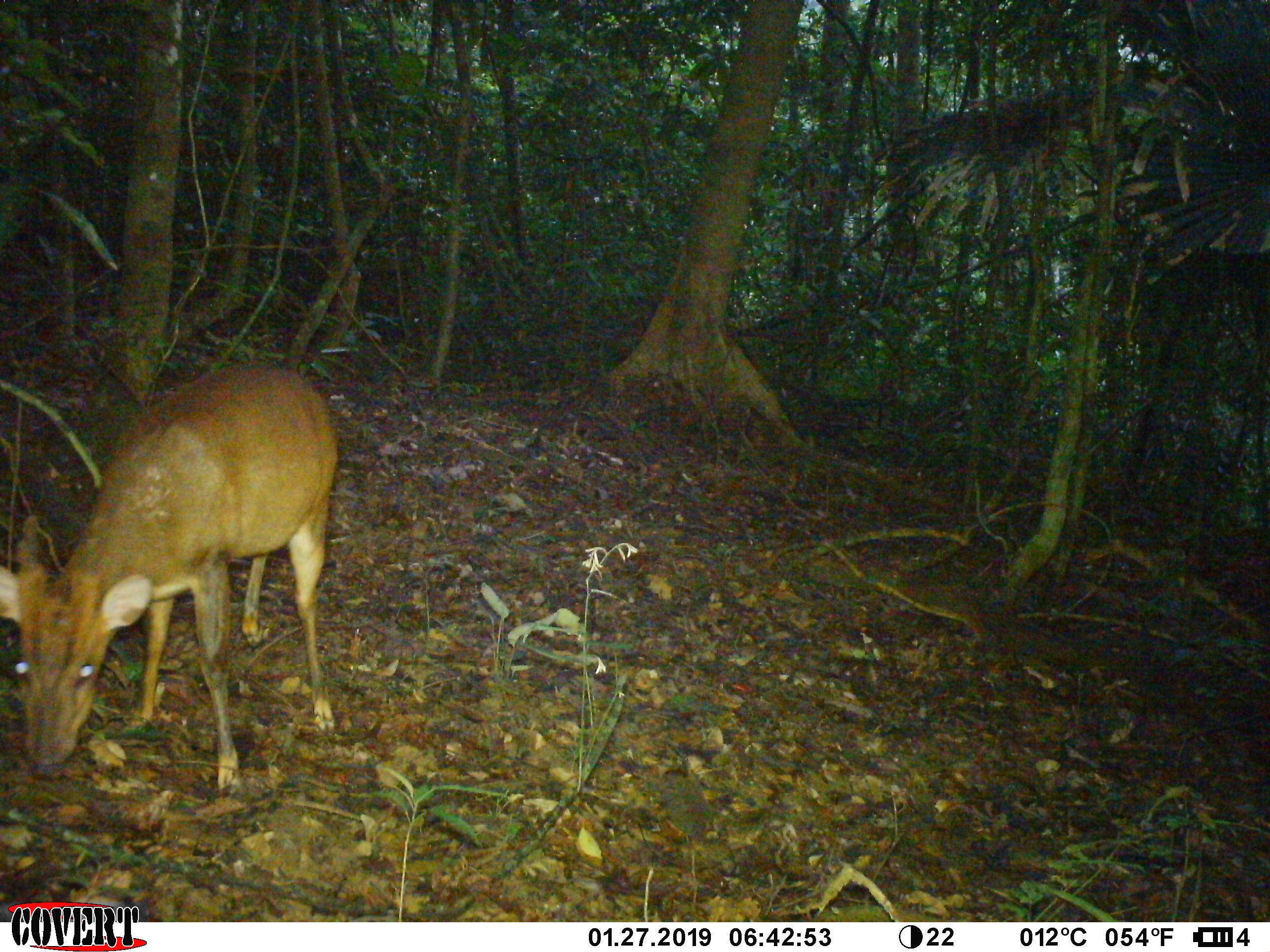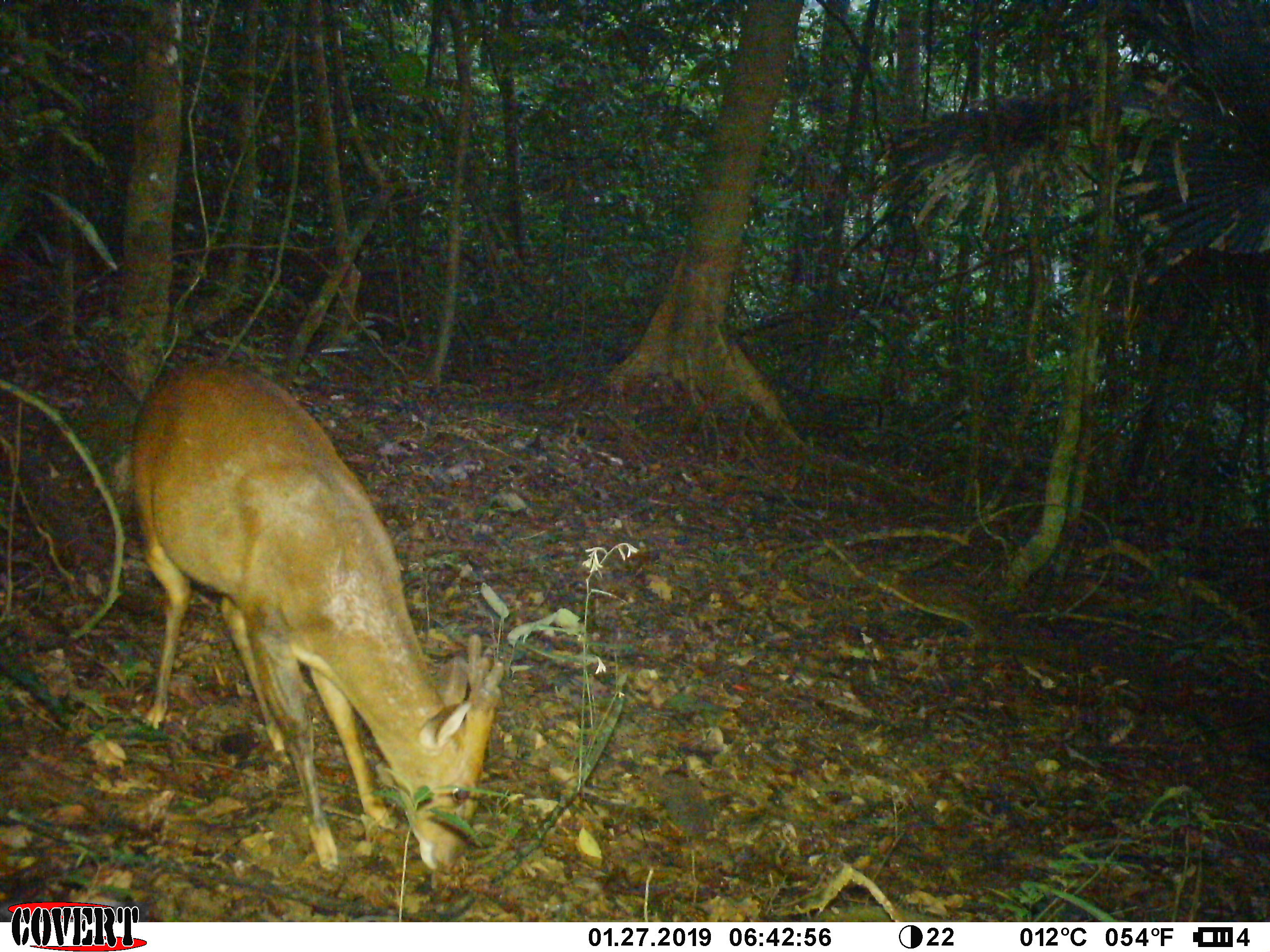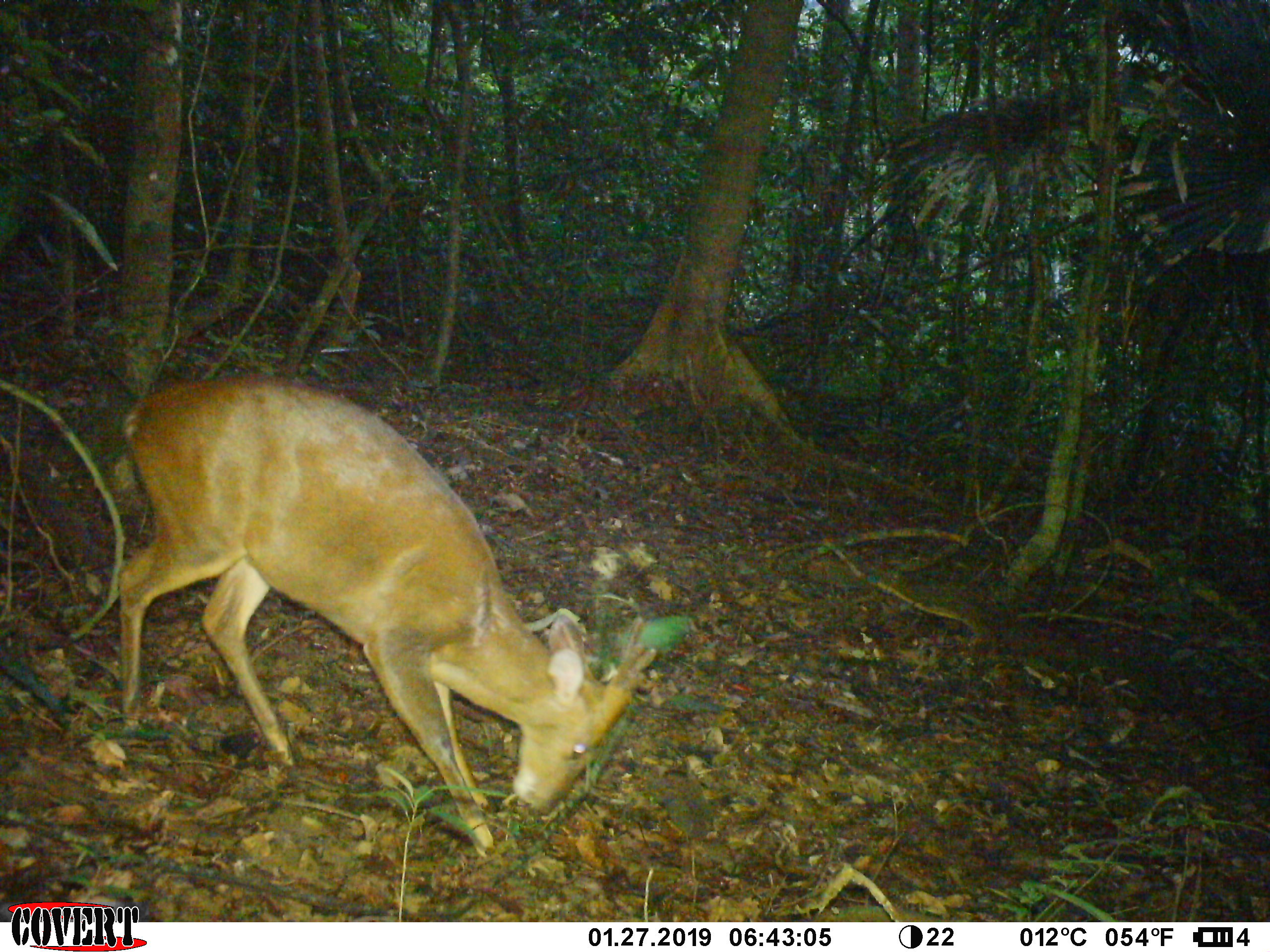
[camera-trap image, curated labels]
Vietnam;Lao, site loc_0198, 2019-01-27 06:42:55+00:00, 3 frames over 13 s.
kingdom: Animalia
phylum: Chordata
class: Mammalia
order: Artiodactyla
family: Cervidae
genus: Muntiacus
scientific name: Muntiacus vuquangensis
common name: large-antlered muntjac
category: large antlered muntjac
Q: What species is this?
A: Large antlered muntjac (large-antlered muntjac) (Muntiacus vuquangensis).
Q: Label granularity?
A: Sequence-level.